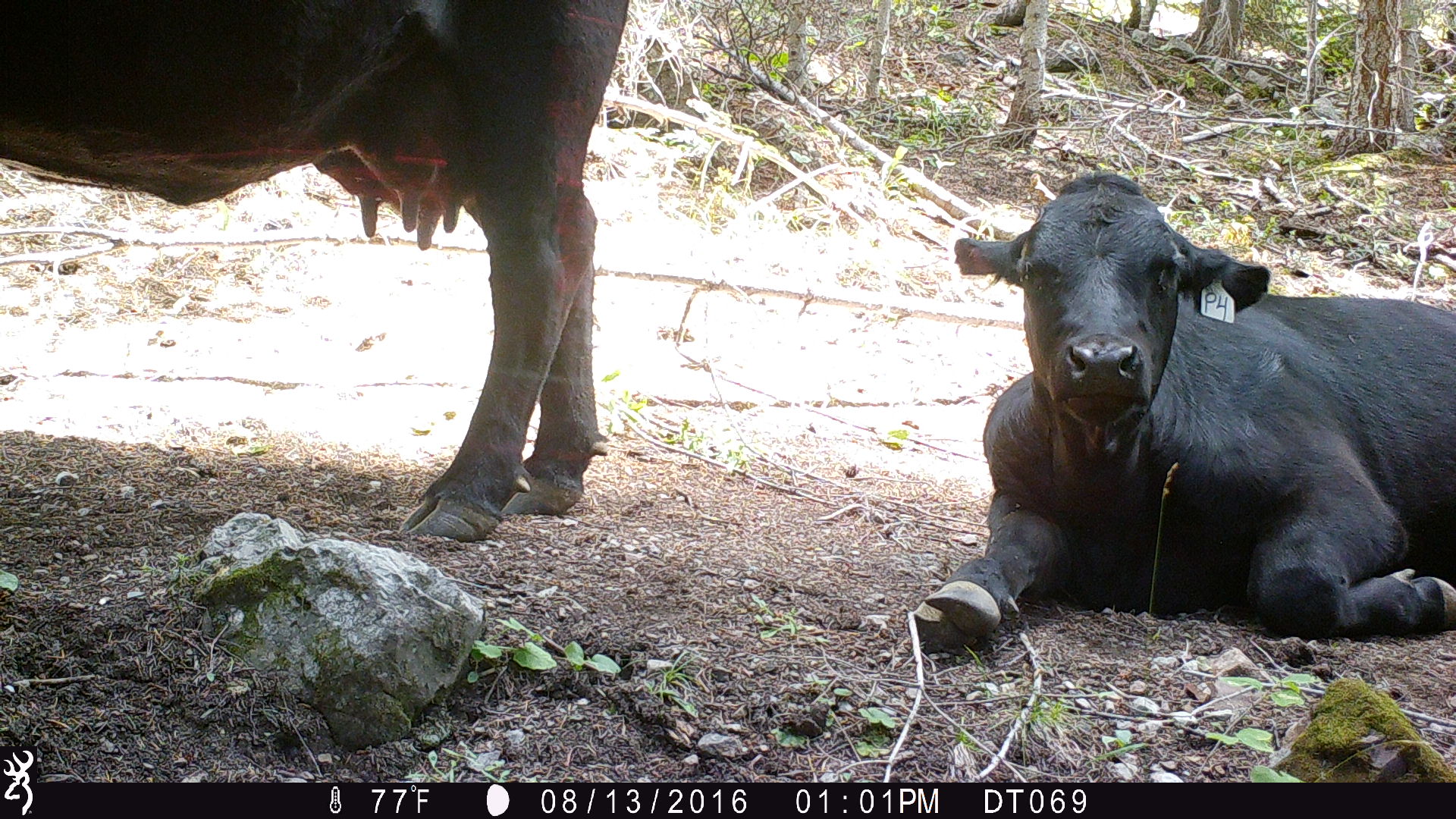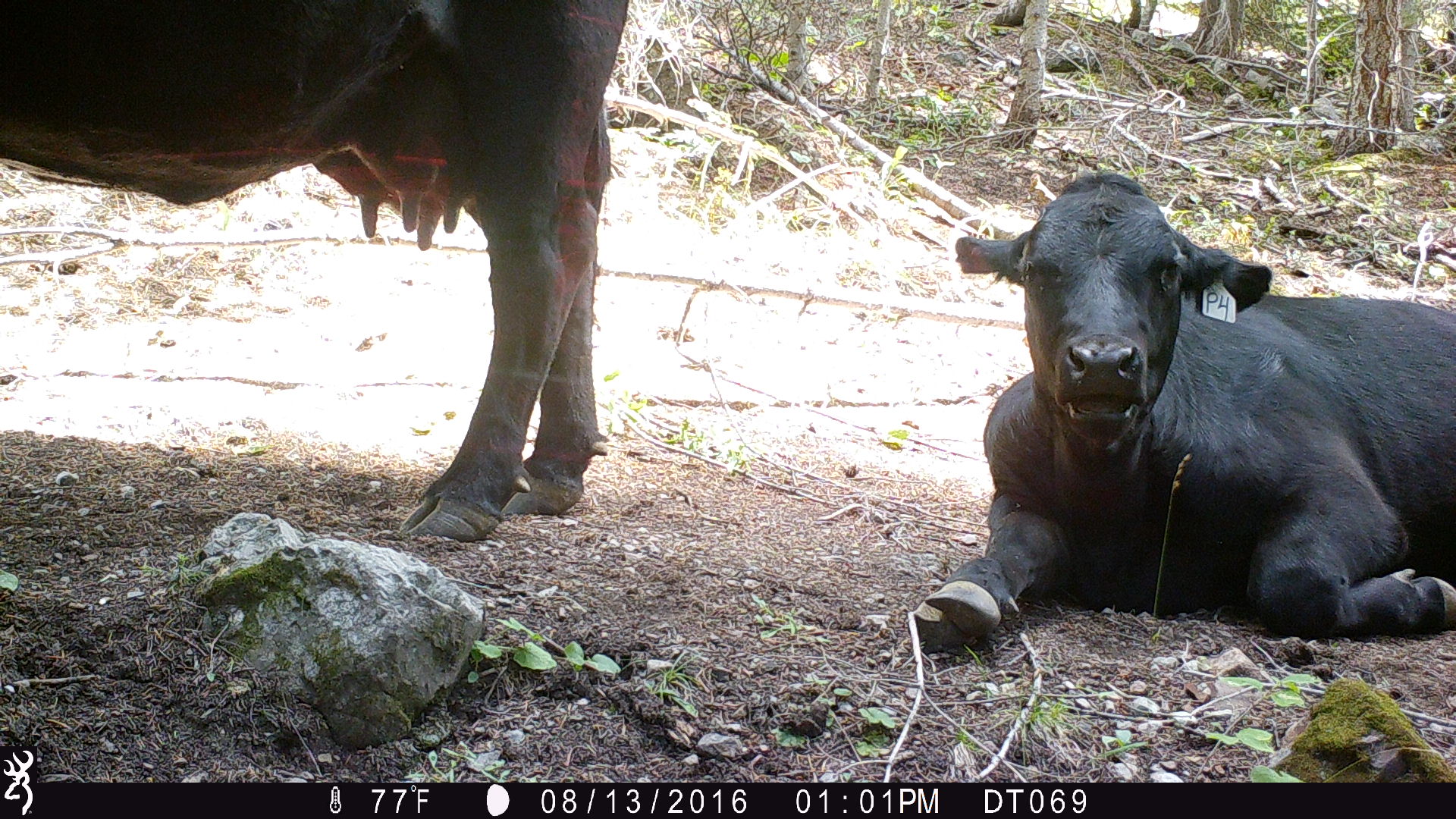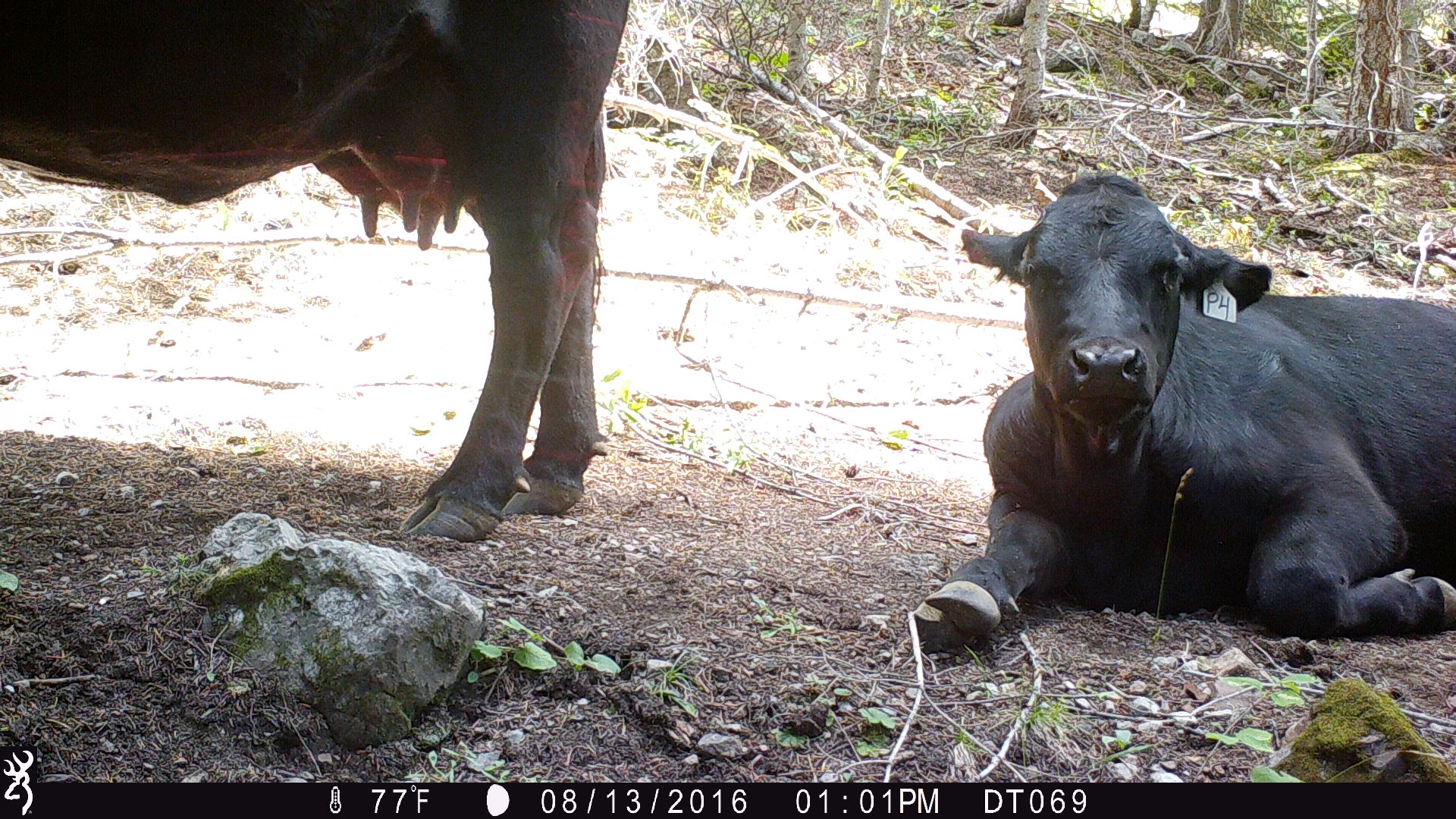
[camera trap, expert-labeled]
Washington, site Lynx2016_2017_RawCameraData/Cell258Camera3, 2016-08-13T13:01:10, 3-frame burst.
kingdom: Animalia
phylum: Chordata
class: Mammalia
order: Artiodactyla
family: Bovidae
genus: Bos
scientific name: Bos taurus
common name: domestic cattle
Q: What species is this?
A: Domestic cattle (Bos taurus).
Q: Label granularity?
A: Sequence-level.